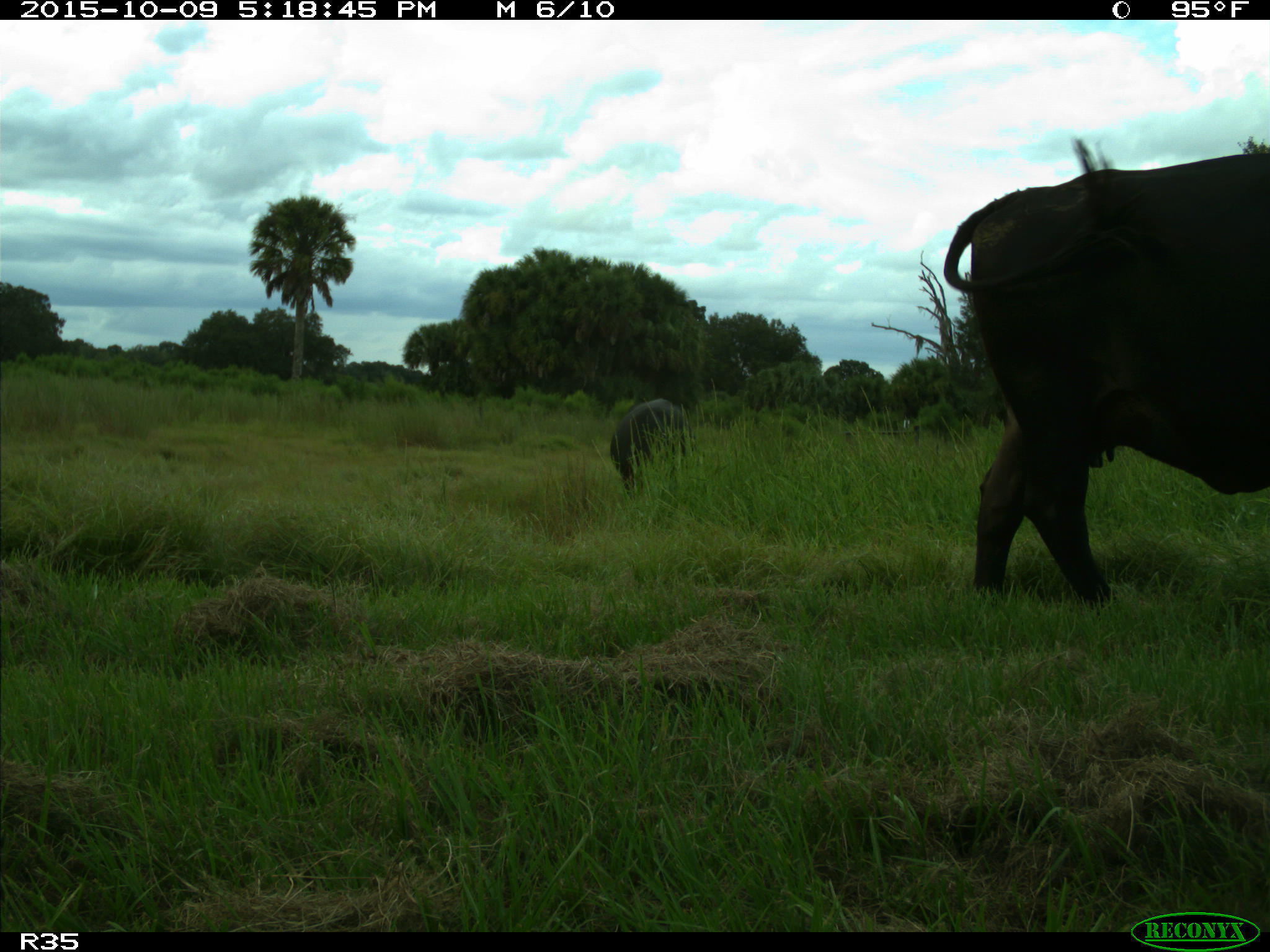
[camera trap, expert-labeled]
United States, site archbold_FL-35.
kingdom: Animalia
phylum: Chordata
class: Mammalia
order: Artiodactyla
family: Bovidae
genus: Bos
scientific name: Bos taurus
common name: domestic cow